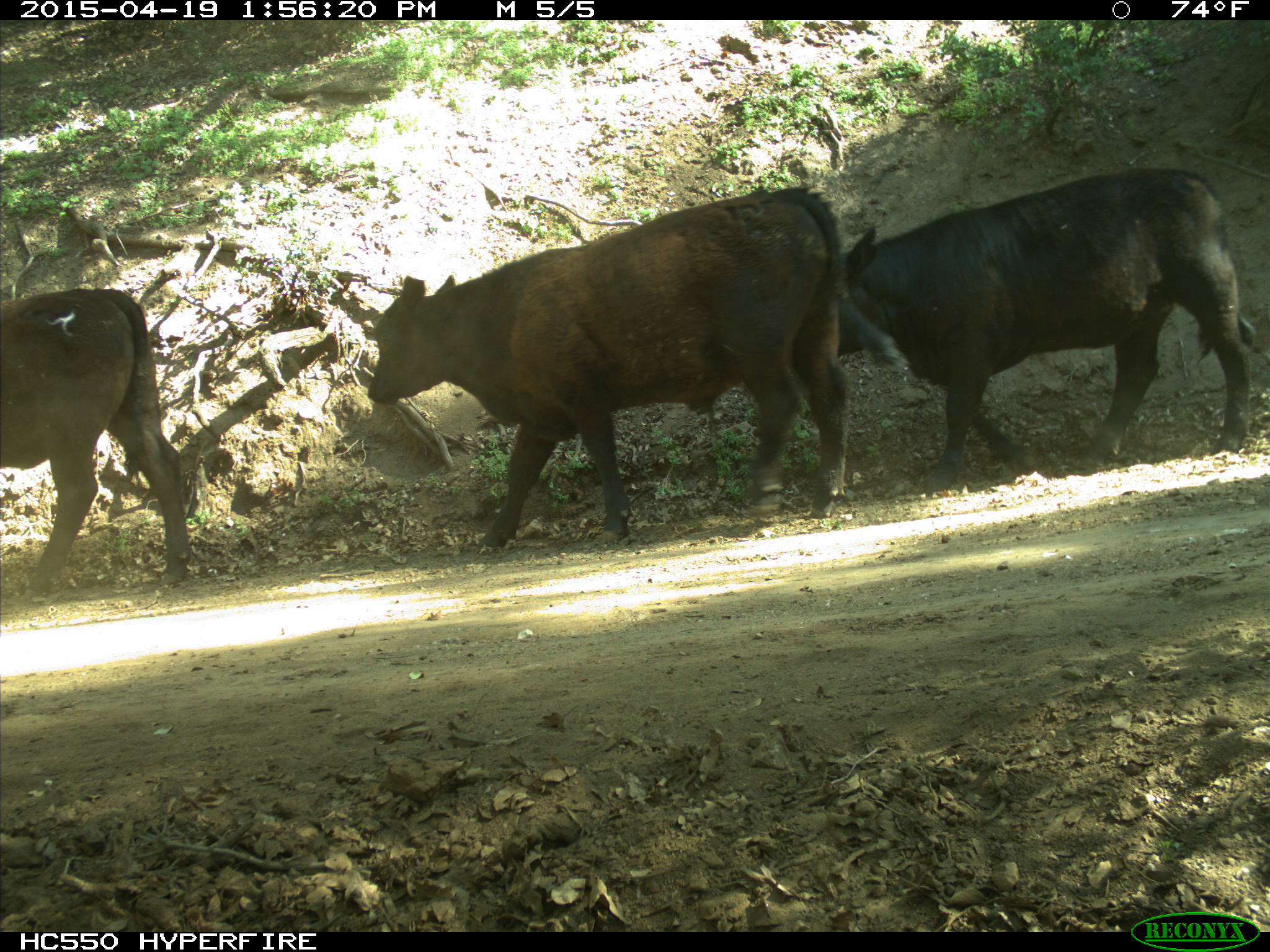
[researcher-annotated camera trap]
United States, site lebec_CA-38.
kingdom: Animalia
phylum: Chordata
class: Mammalia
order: Artiodactyla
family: Bovidae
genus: Bos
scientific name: Bos taurus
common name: domestic cow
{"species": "Bos taurus (domestic cow)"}